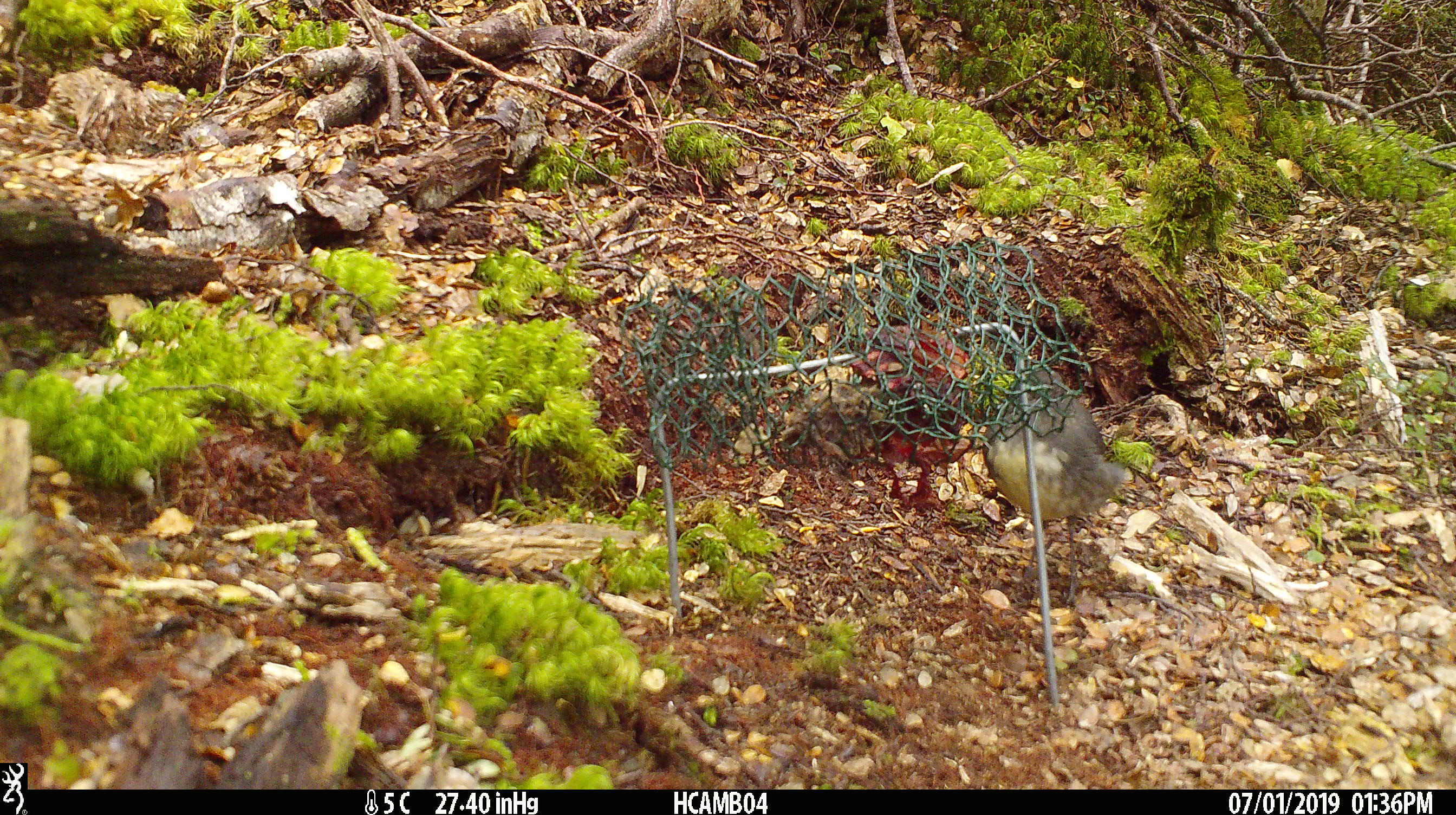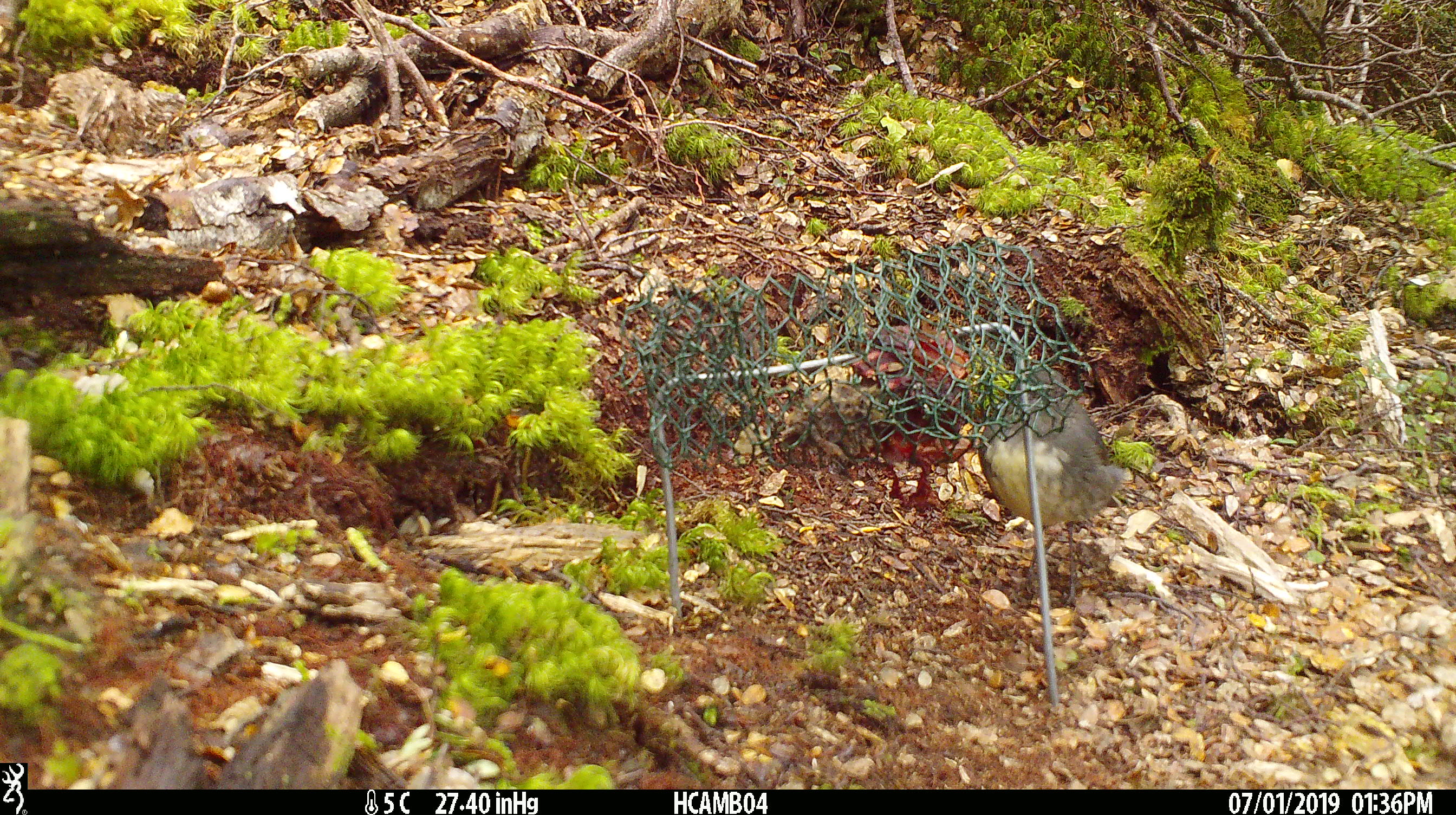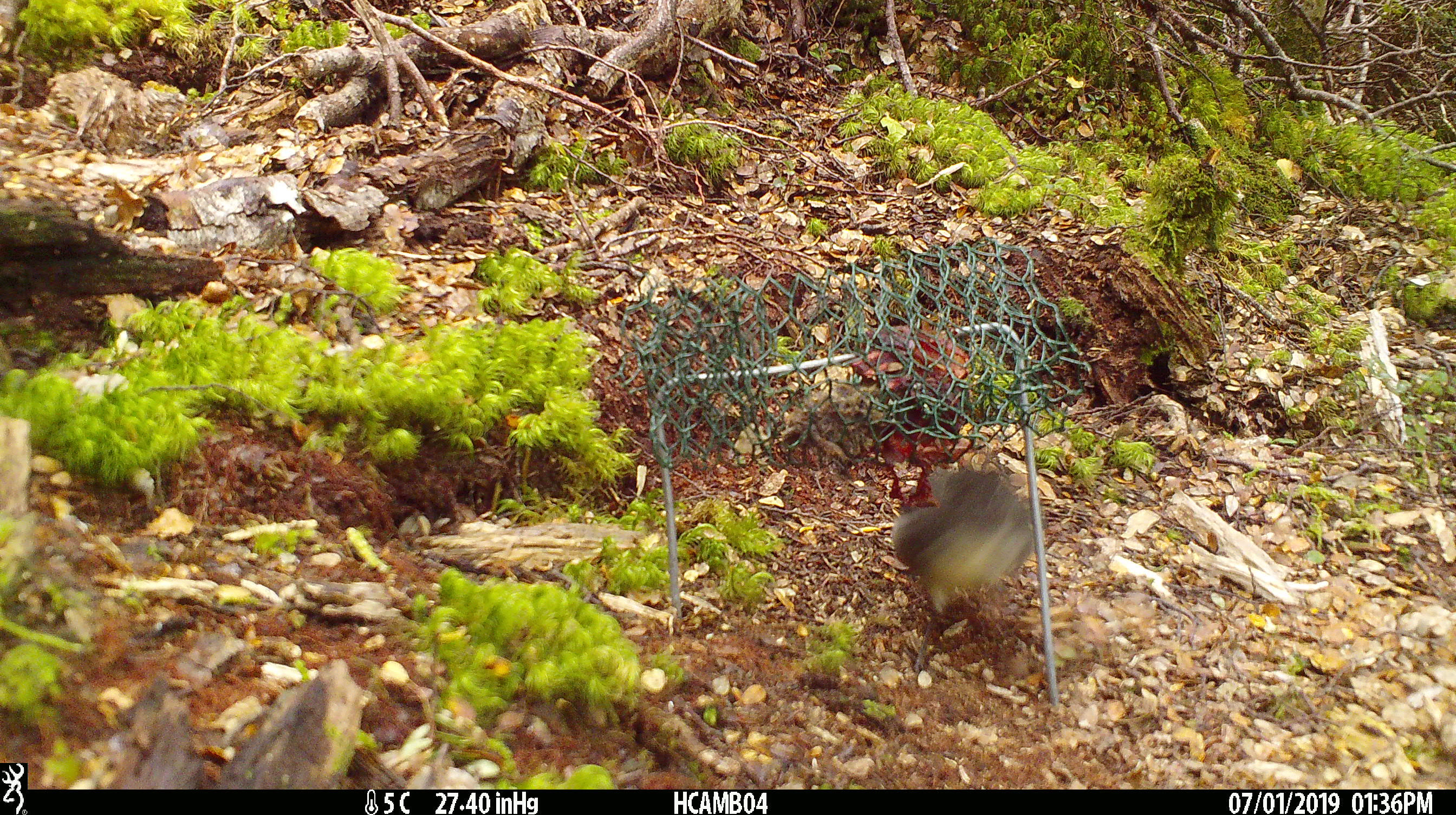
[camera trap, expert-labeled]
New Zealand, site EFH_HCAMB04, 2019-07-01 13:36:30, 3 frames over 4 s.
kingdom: Animalia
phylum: Chordata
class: Aves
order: Passeriformes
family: Petroicidae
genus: Petroica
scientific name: Petroica australis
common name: new zealand robin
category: robin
Robin (new zealand robin) (Petroica australis).